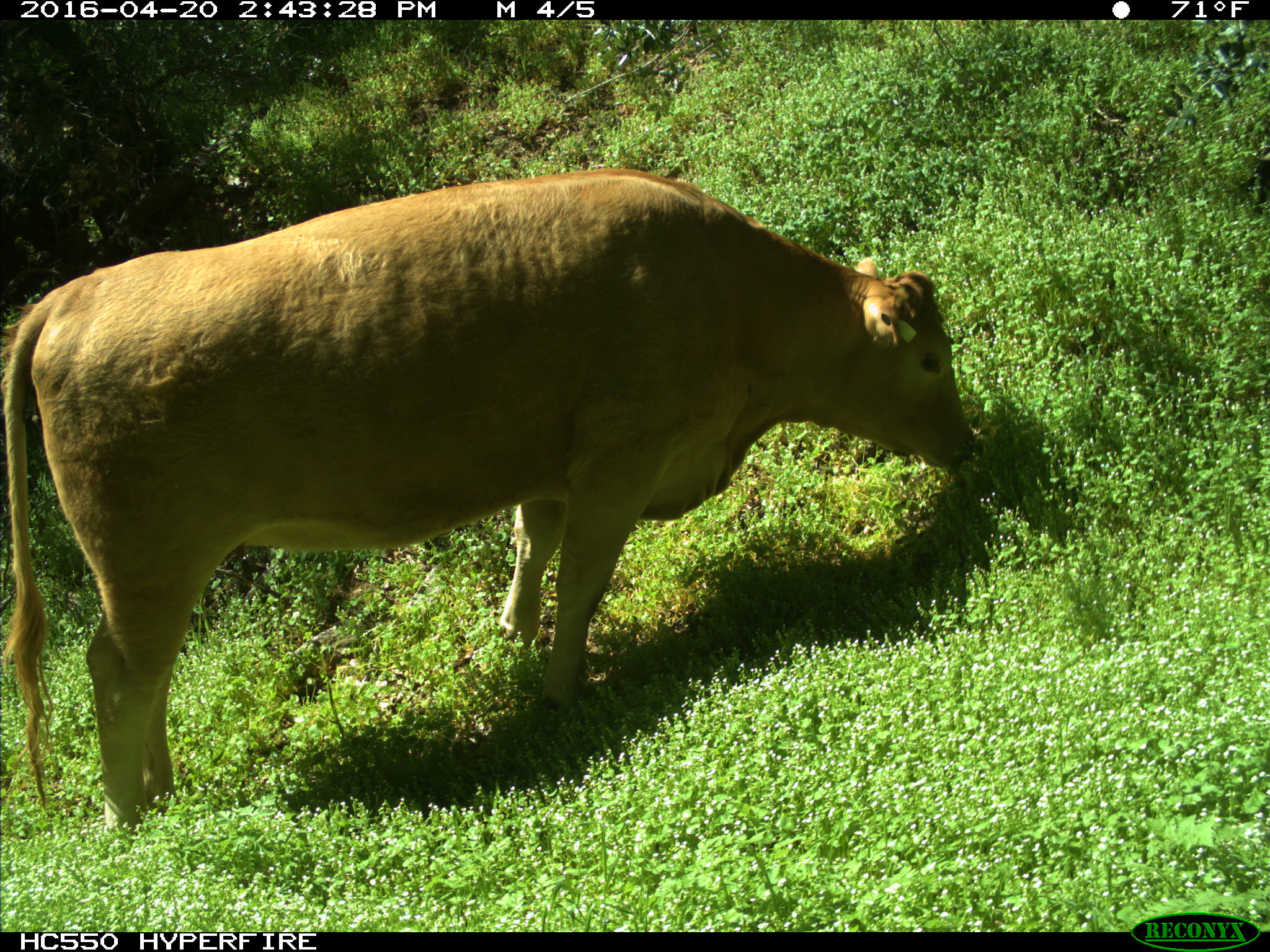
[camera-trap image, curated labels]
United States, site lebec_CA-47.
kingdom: Animalia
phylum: Chordata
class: Mammalia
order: Artiodactyla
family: Bovidae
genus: Bos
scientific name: Bos taurus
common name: domestic cow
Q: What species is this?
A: Bos taurus (domestic cow).